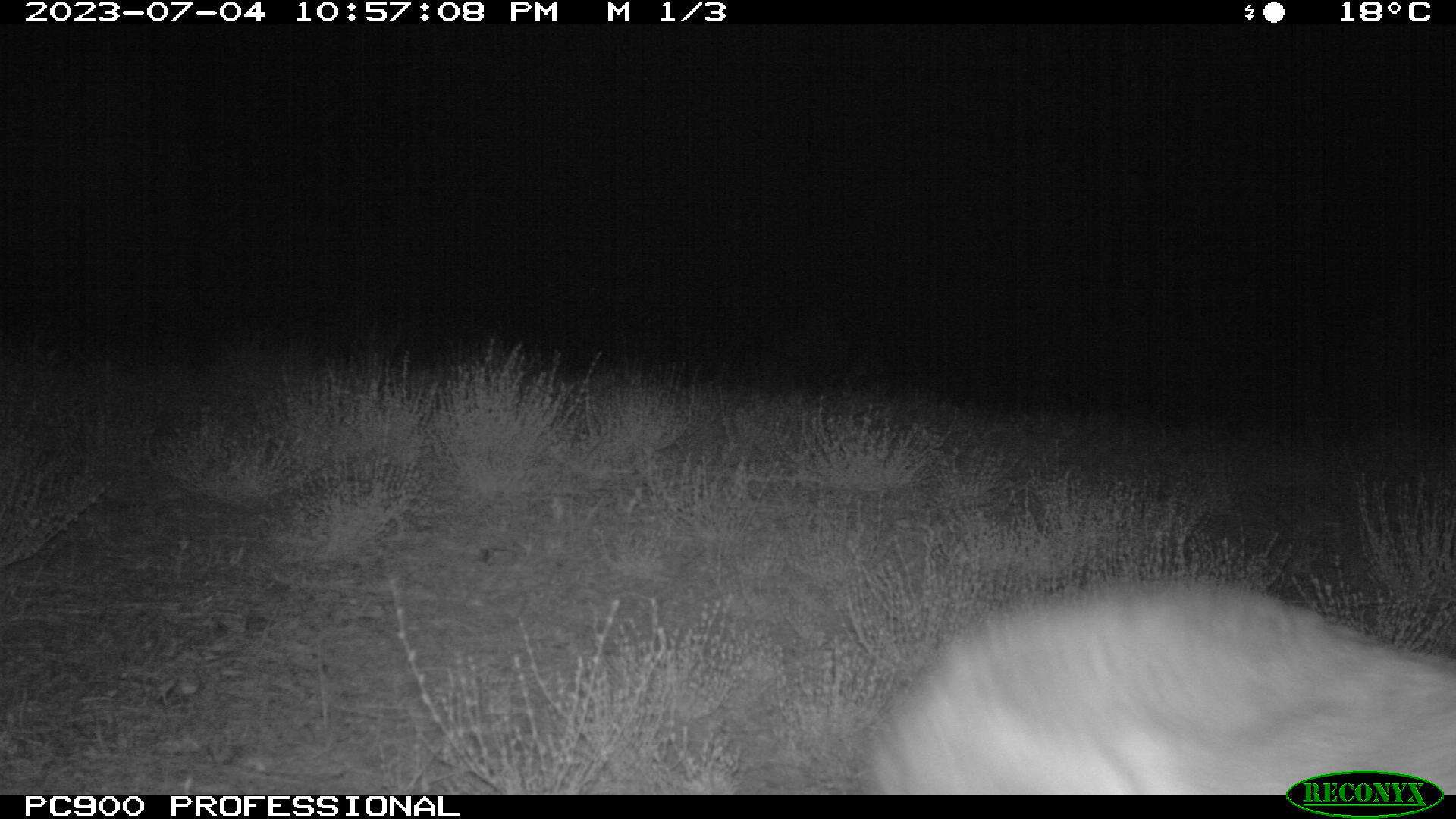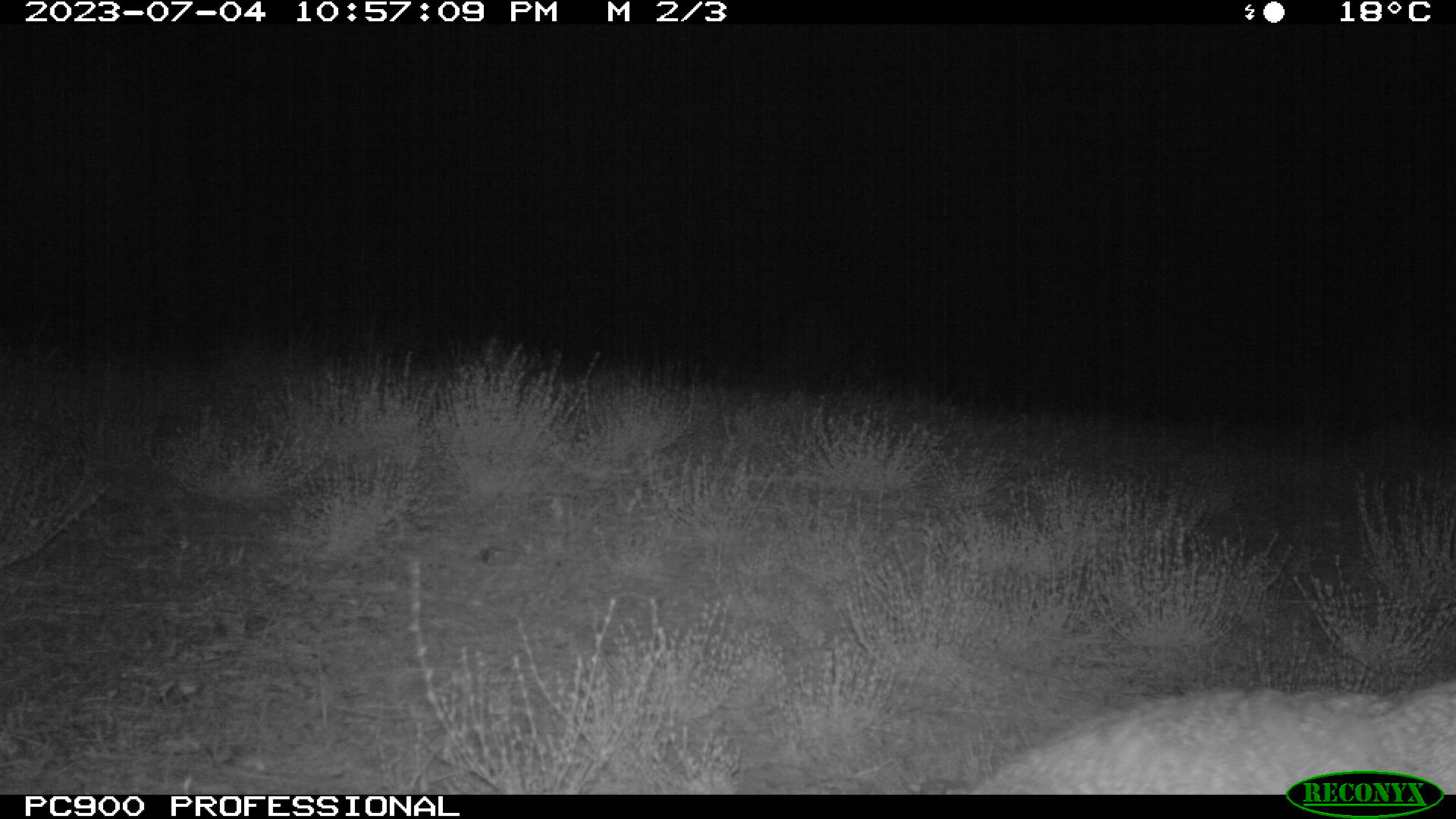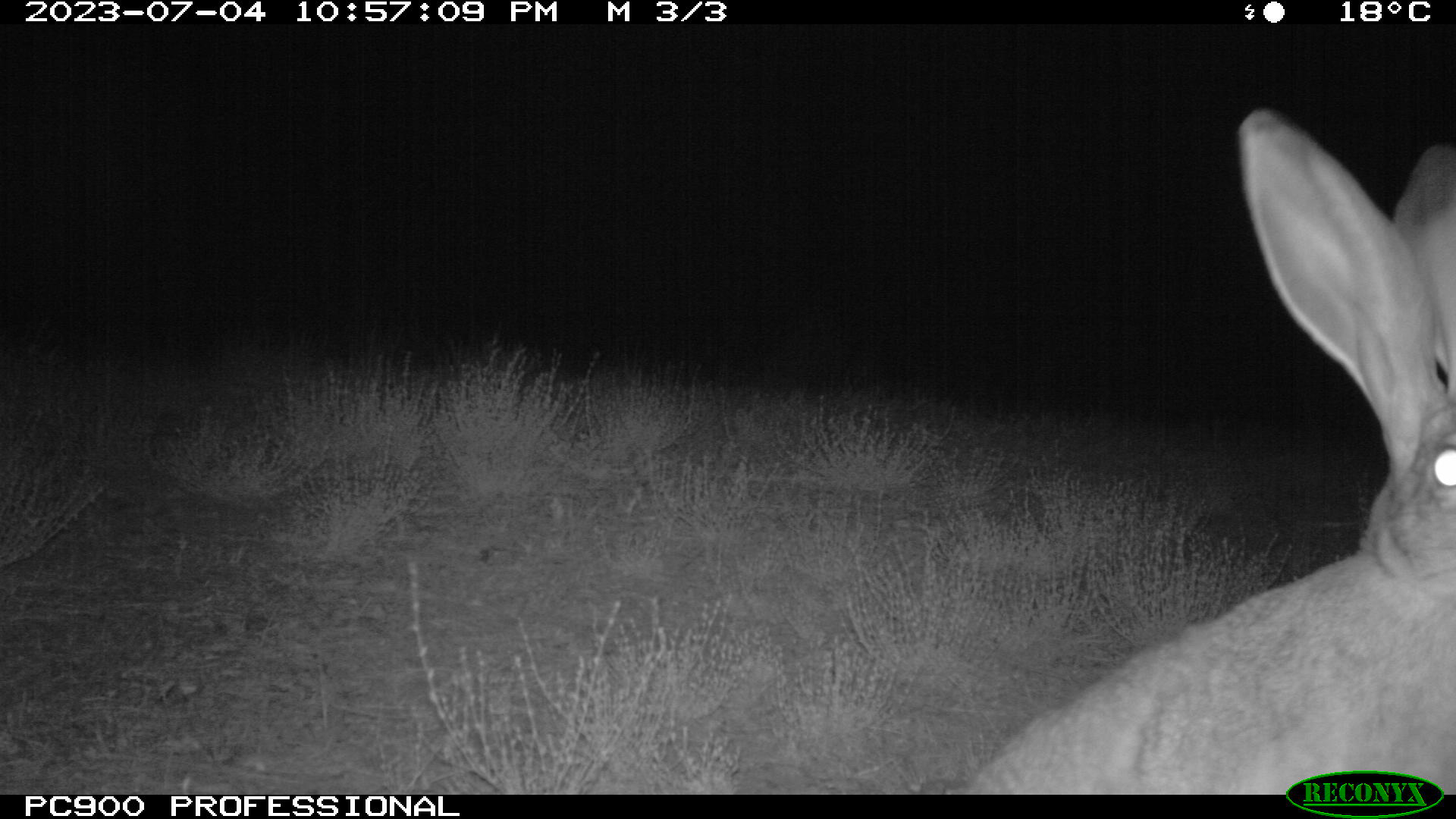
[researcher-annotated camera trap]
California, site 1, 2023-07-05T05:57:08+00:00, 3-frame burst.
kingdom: Animalia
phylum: Chordata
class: Mammalia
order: Lagomorpha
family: Leporidae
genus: Lepus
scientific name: Lepus californicus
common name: black-tailed jackrabbit